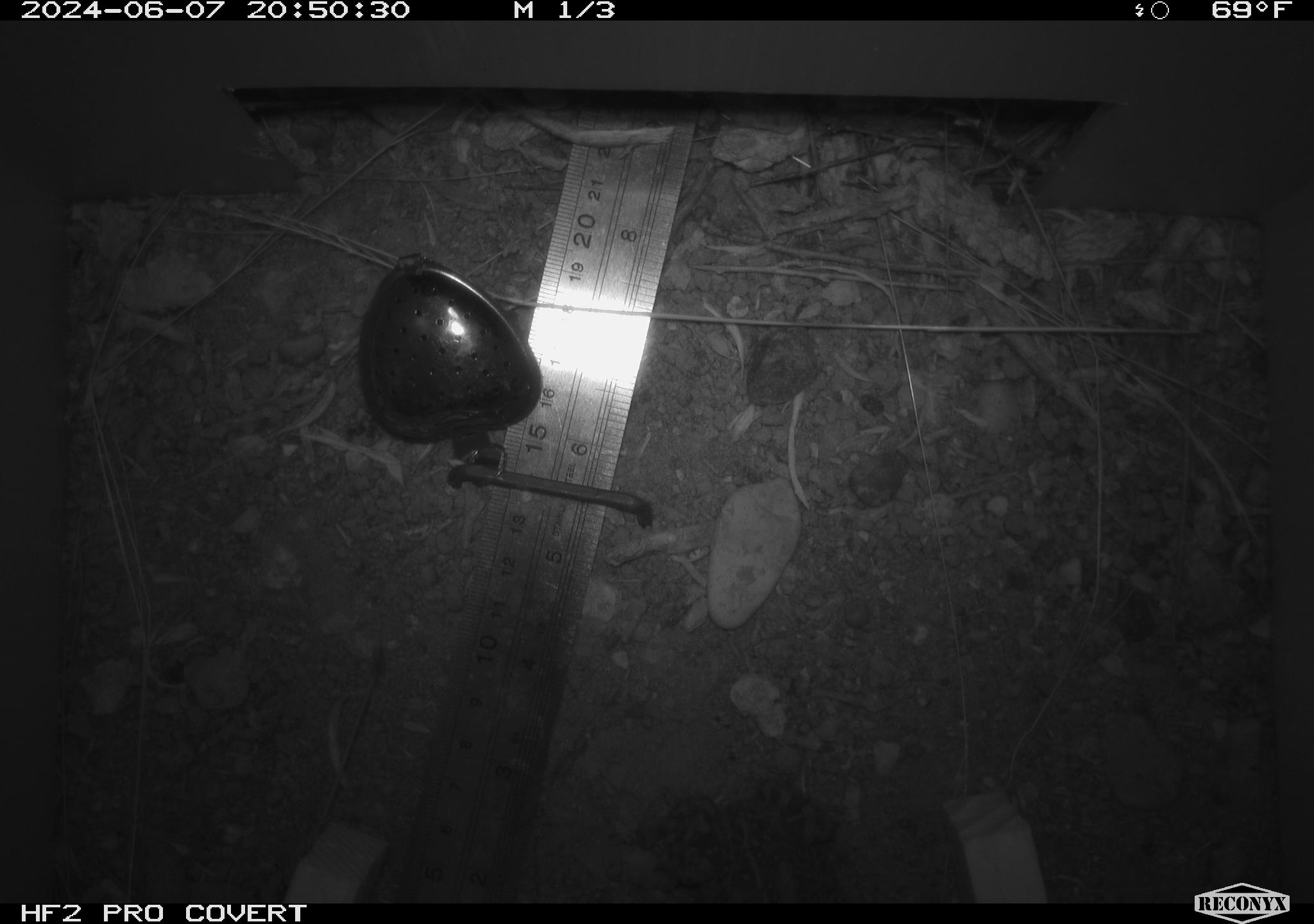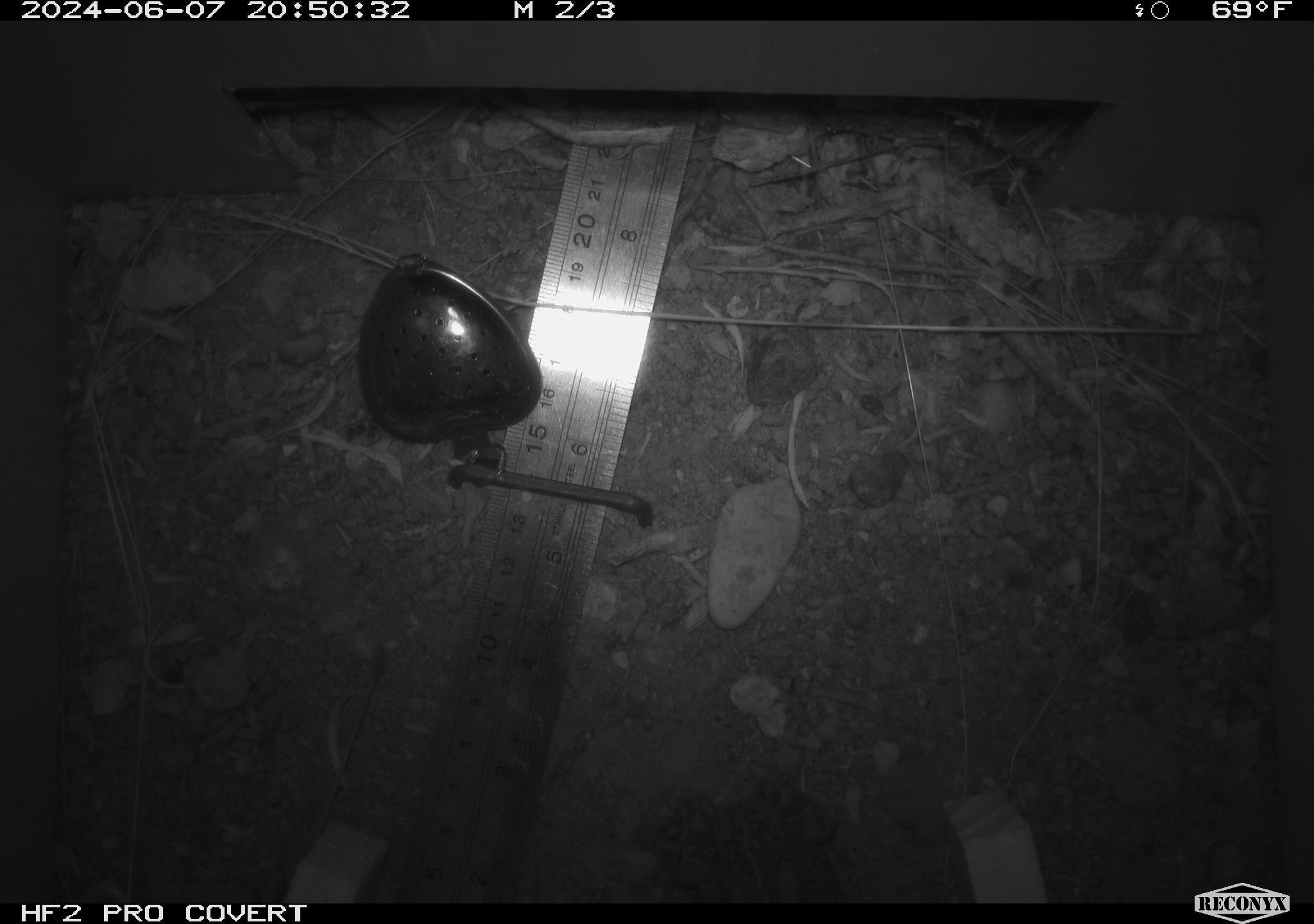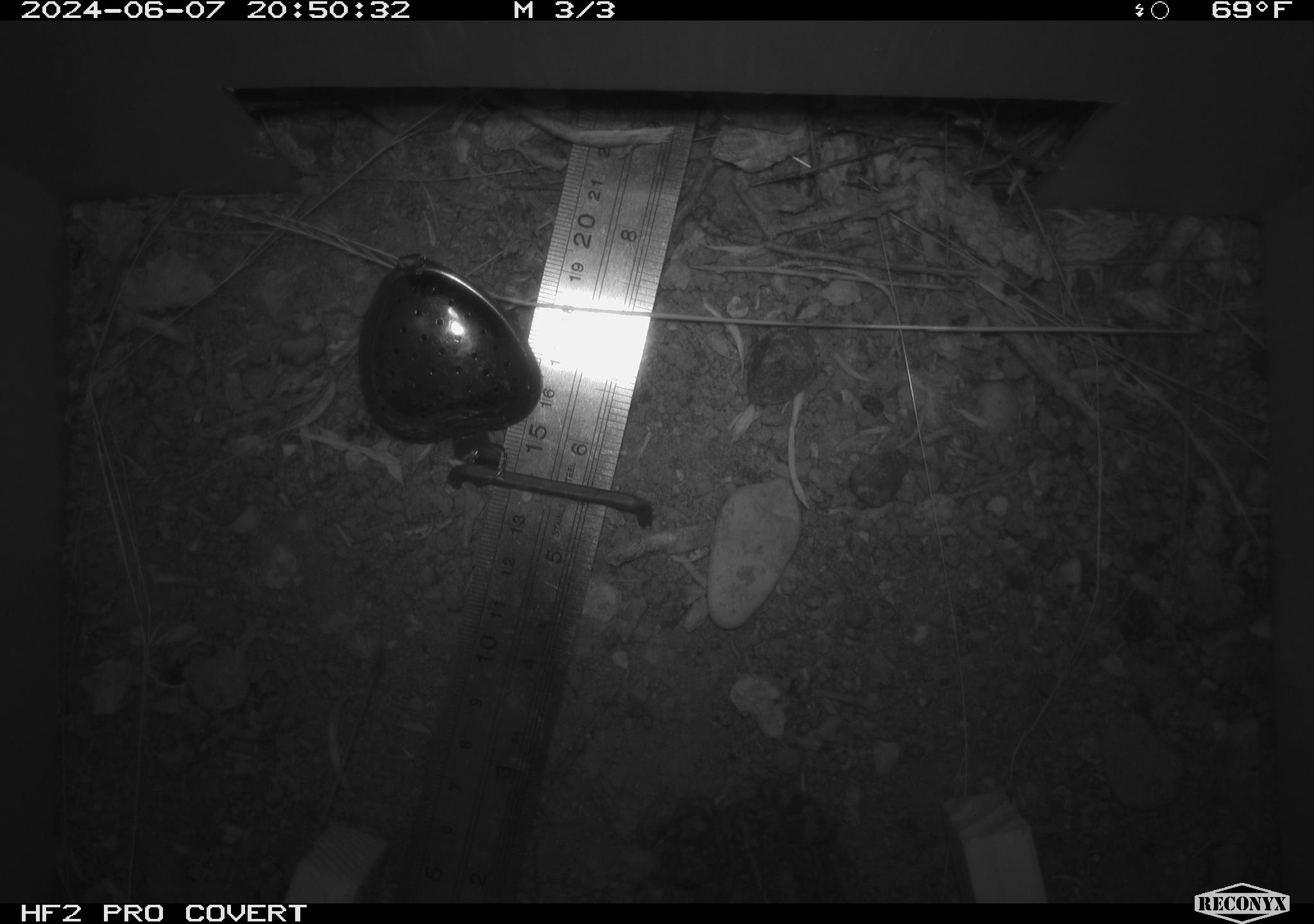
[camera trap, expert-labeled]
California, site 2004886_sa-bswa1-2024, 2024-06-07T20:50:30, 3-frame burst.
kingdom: Animalia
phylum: Chordata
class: Amphibia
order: Anura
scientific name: Anura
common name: frogs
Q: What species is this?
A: Frogs (Anura).